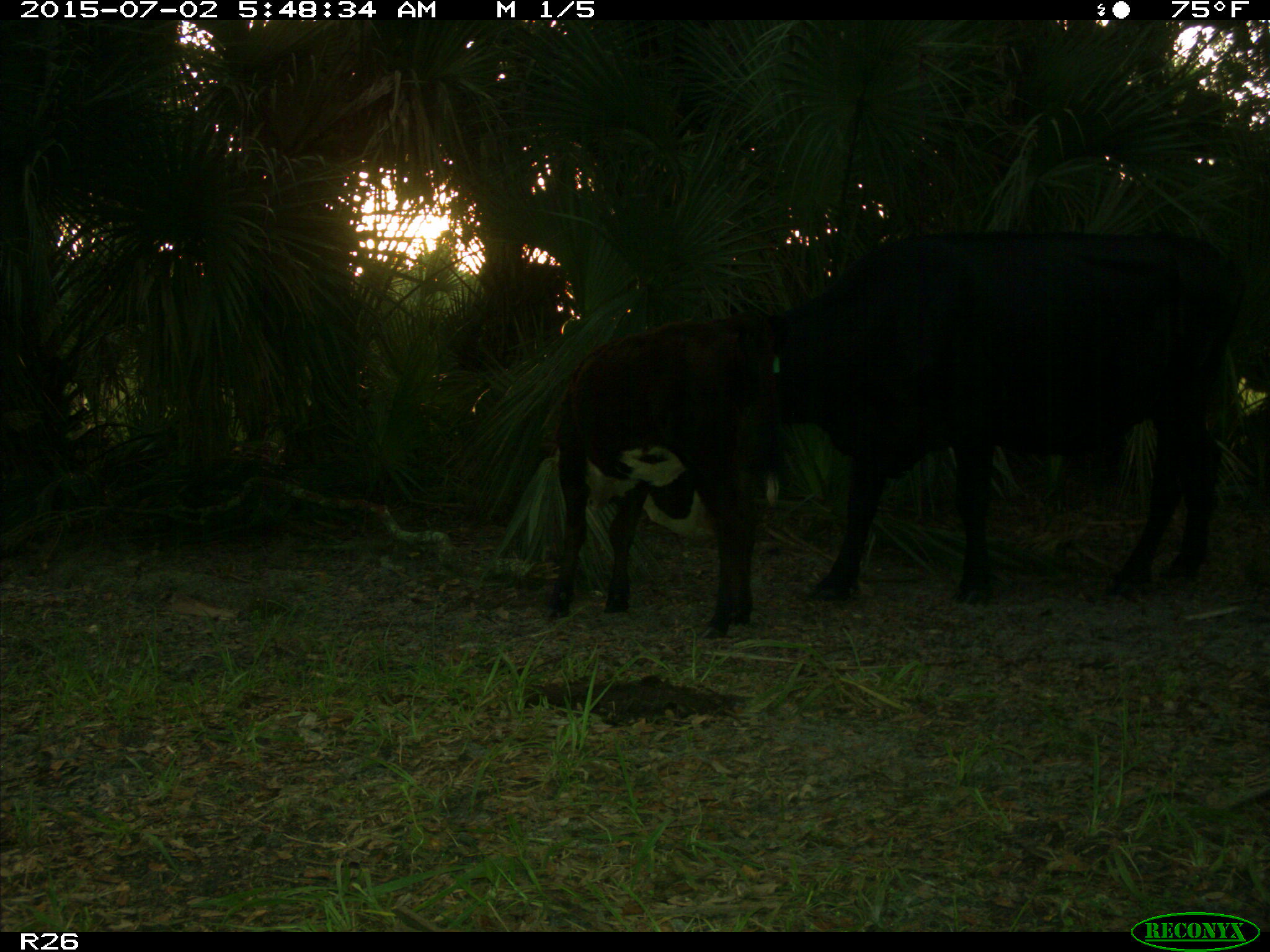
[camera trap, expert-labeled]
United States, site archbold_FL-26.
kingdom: Animalia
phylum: Chordata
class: Mammalia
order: Artiodactyla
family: Bovidae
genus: Bos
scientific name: Bos taurus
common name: domestic cow